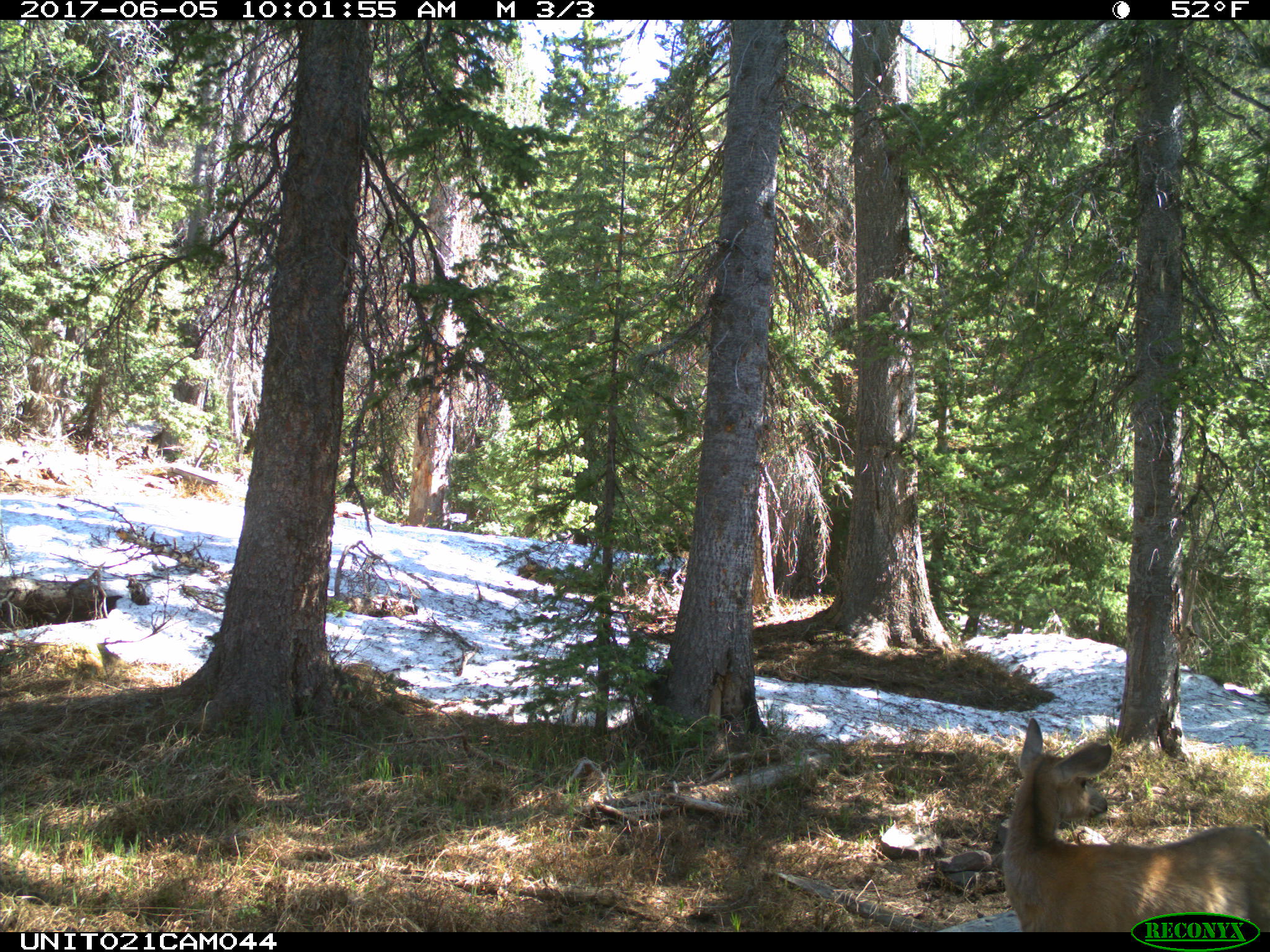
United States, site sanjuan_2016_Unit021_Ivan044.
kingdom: Animalia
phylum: Chordata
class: Mammalia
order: Artiodactyla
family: Cervidae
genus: Odocoileus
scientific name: Odocoileus hemionus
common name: mule deer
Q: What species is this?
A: Odocoileus hemionus (mule deer).